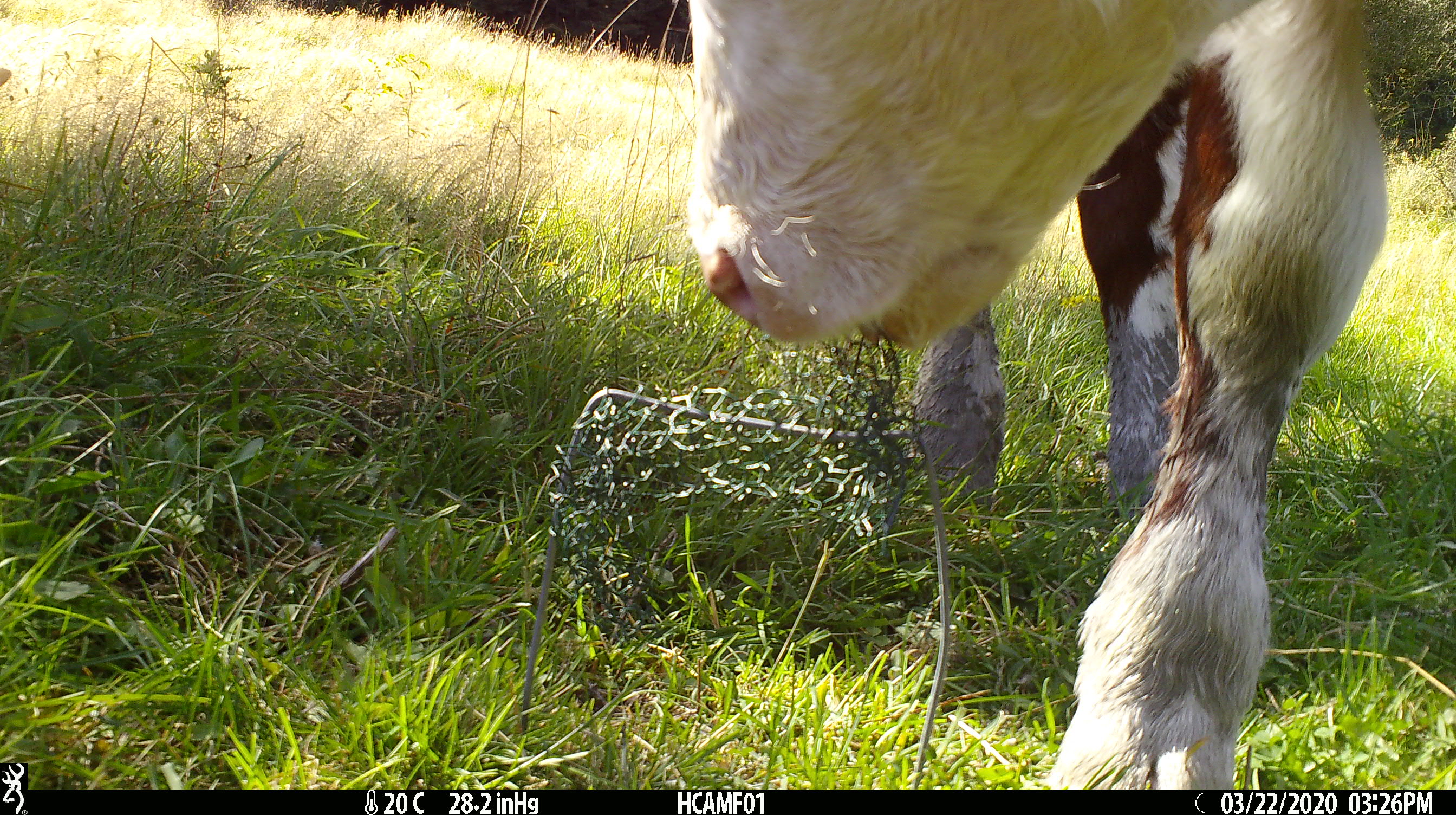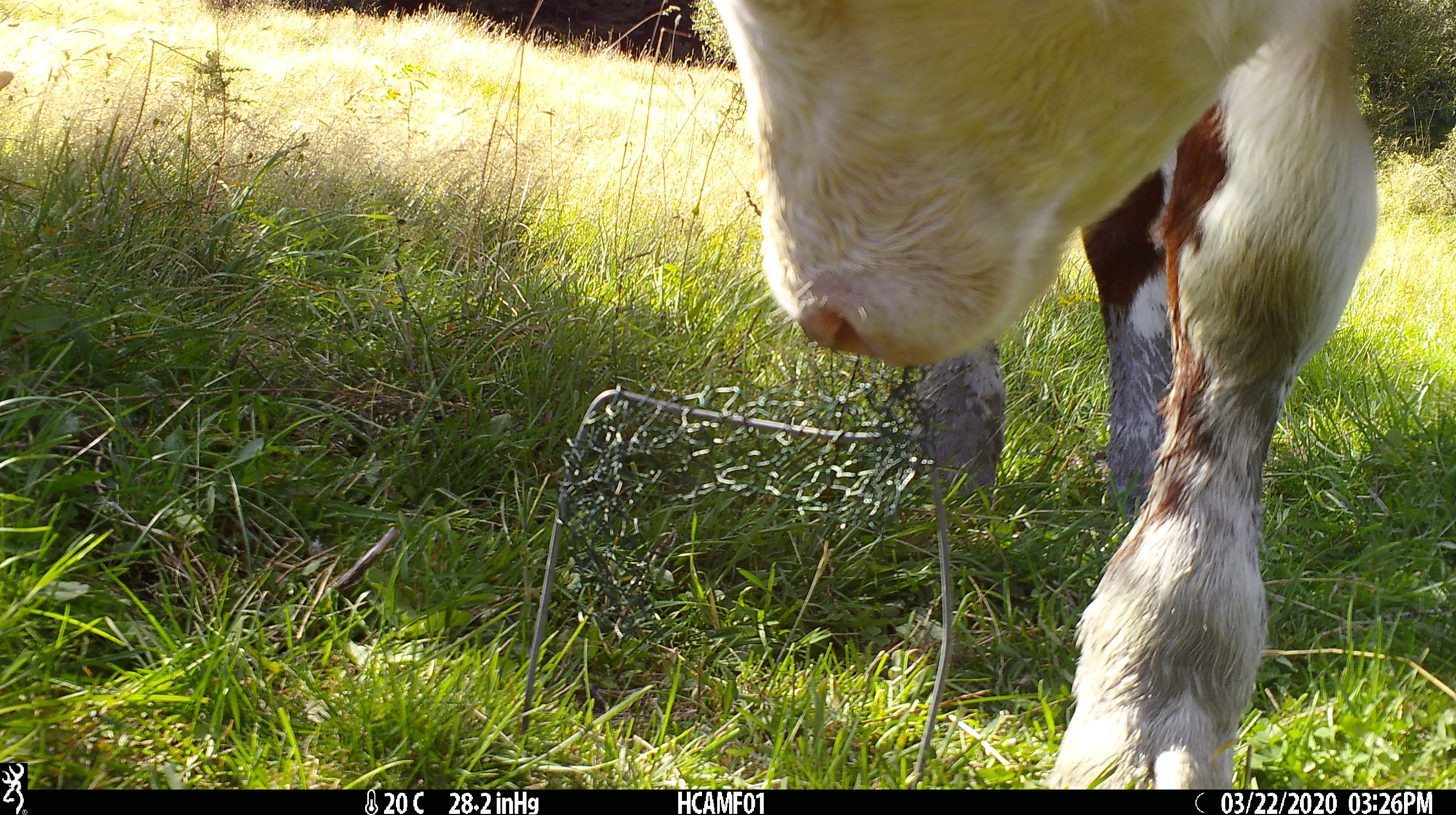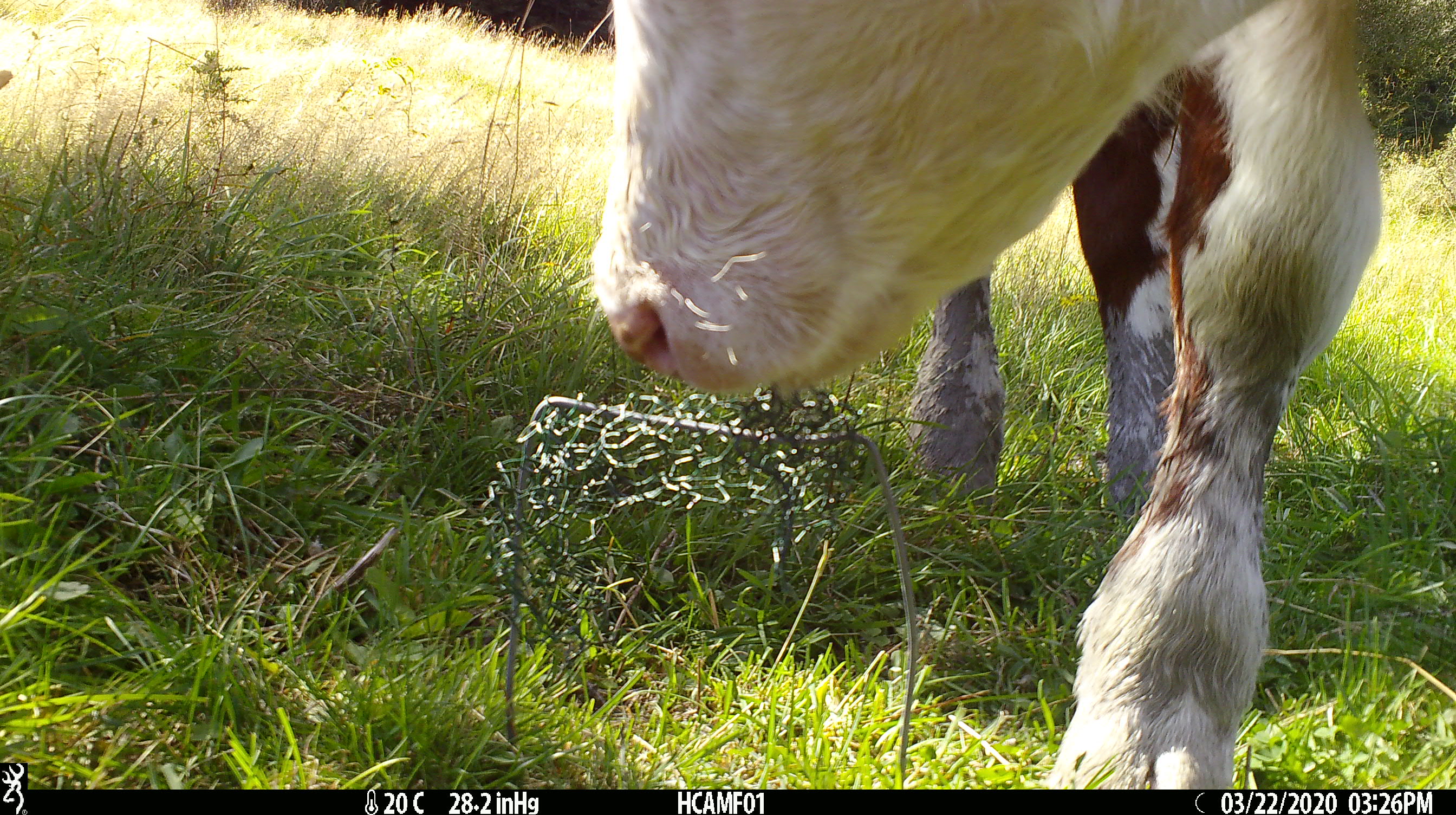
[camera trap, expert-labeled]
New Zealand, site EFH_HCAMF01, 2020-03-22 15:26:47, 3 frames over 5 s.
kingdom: Animalia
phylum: Chordata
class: Mammalia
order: Artiodactyla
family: Bovidae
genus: Bos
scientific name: Bos taurus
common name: domestic cow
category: cow